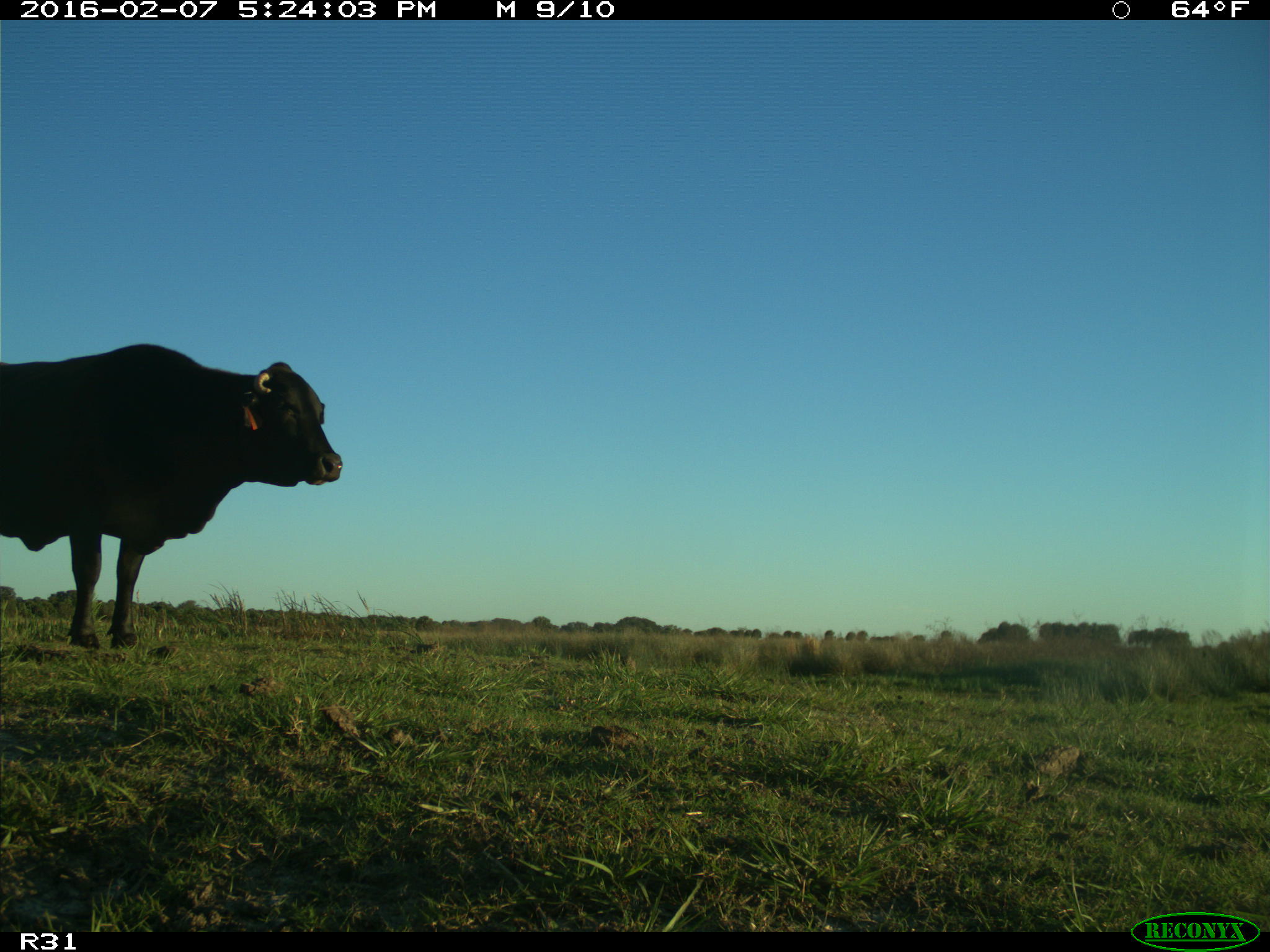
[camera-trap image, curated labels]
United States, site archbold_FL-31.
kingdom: Animalia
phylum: Chordata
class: Mammalia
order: Artiodactyla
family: Bovidae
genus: Bos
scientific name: Bos taurus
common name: domestic cow